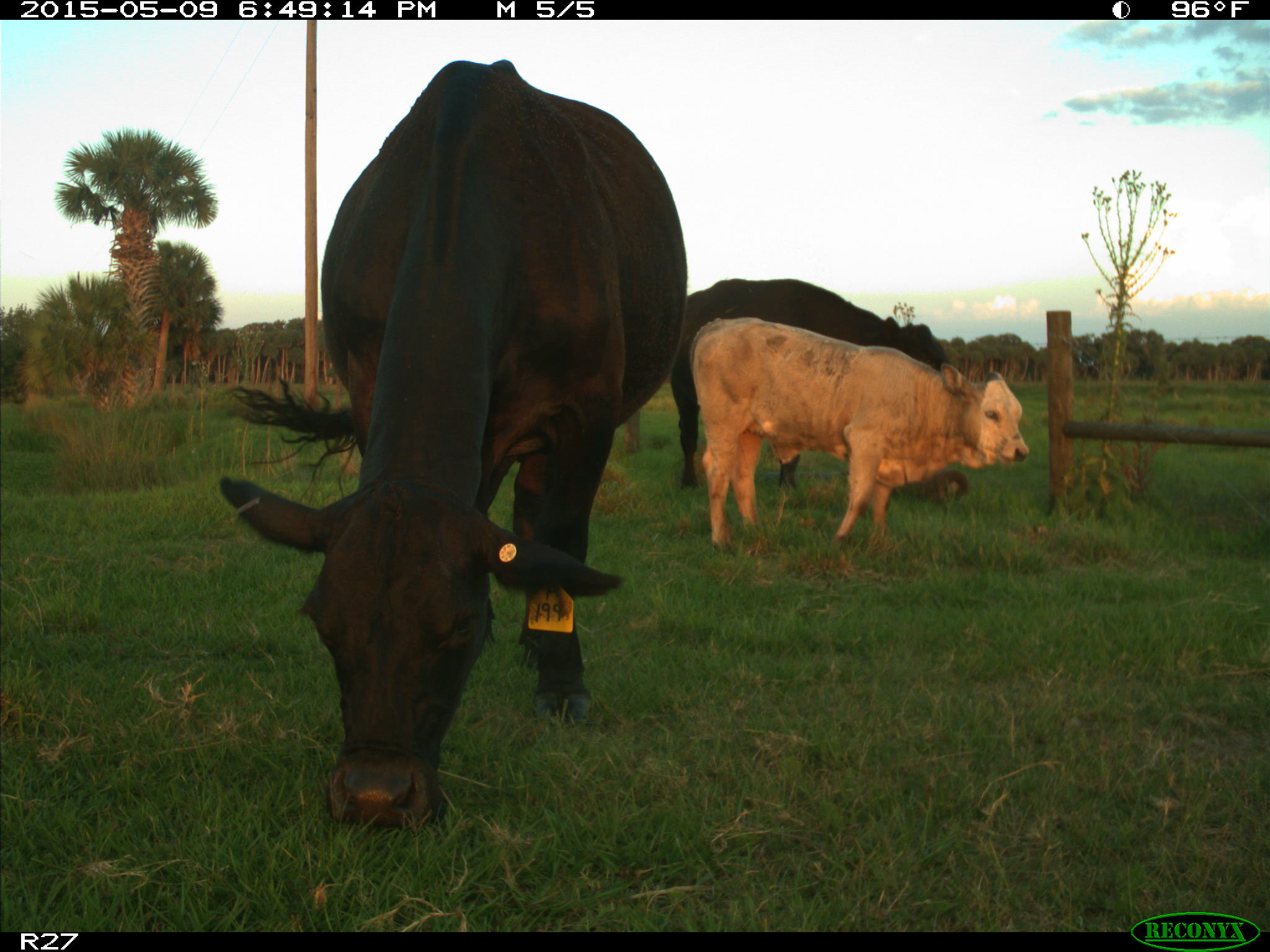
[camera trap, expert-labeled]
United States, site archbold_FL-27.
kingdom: Animalia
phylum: Chordata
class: Mammalia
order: Artiodactyla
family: Bovidae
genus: Bos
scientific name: Bos taurus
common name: domestic cow